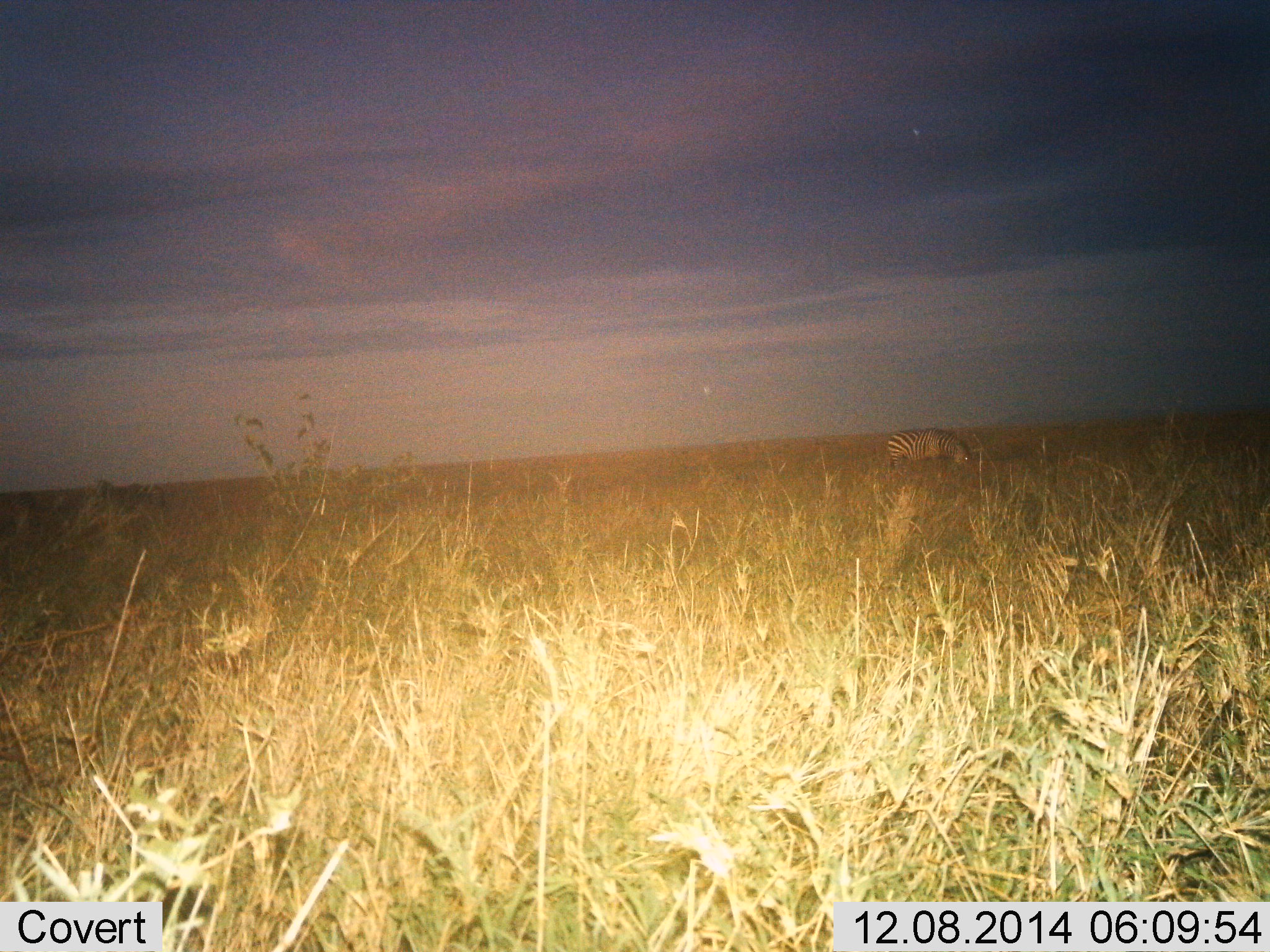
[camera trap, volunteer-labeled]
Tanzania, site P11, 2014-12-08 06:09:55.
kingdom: Animalia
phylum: Chordata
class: Mammalia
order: Perissodactyla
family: Equidae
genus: Equus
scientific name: Equus quagga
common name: plains zebra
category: zebra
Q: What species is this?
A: Zebra (plains zebra) (Equus quagga).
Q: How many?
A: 1.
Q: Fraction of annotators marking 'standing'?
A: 30%.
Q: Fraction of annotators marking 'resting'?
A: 0%.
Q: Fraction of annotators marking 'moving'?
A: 0%.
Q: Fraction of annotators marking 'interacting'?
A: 0%.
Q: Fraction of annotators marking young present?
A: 0%.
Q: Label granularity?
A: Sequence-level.